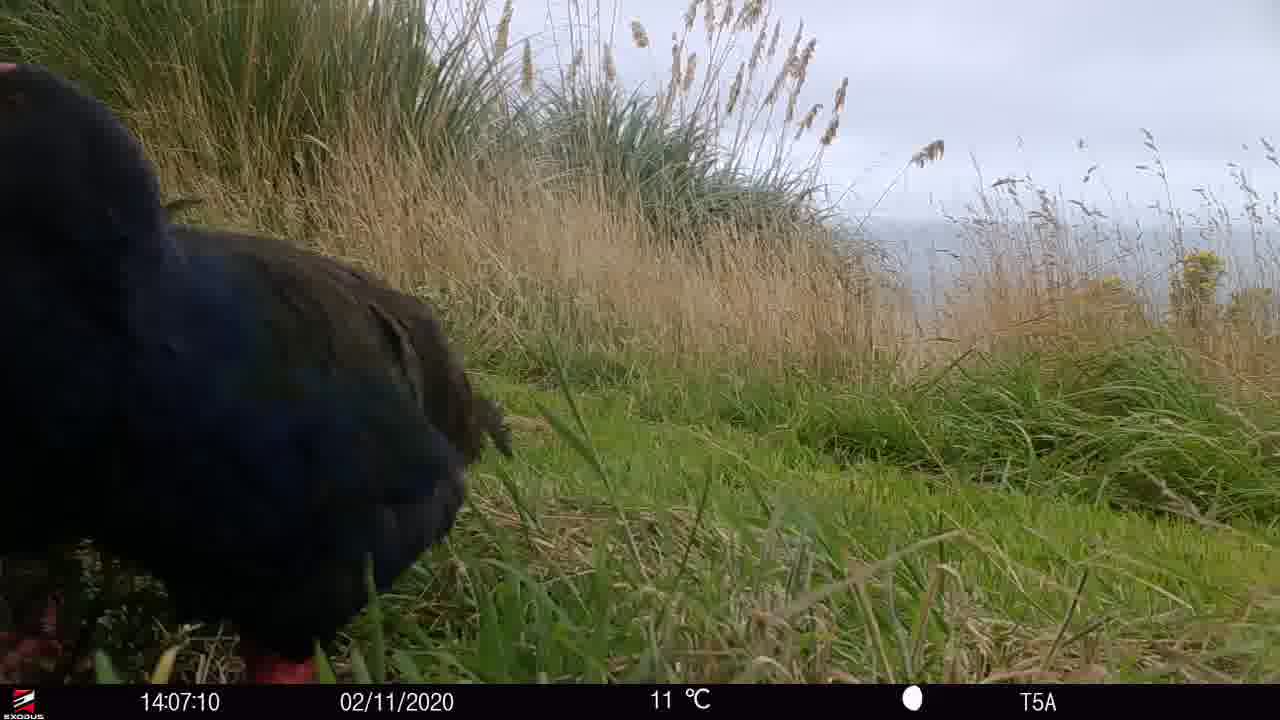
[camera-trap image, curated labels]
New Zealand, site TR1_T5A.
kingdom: Animalia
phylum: Chordata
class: Aves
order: Gruiformes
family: Rallidae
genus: Porphyrio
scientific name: Porphyrio mantelli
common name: takahe